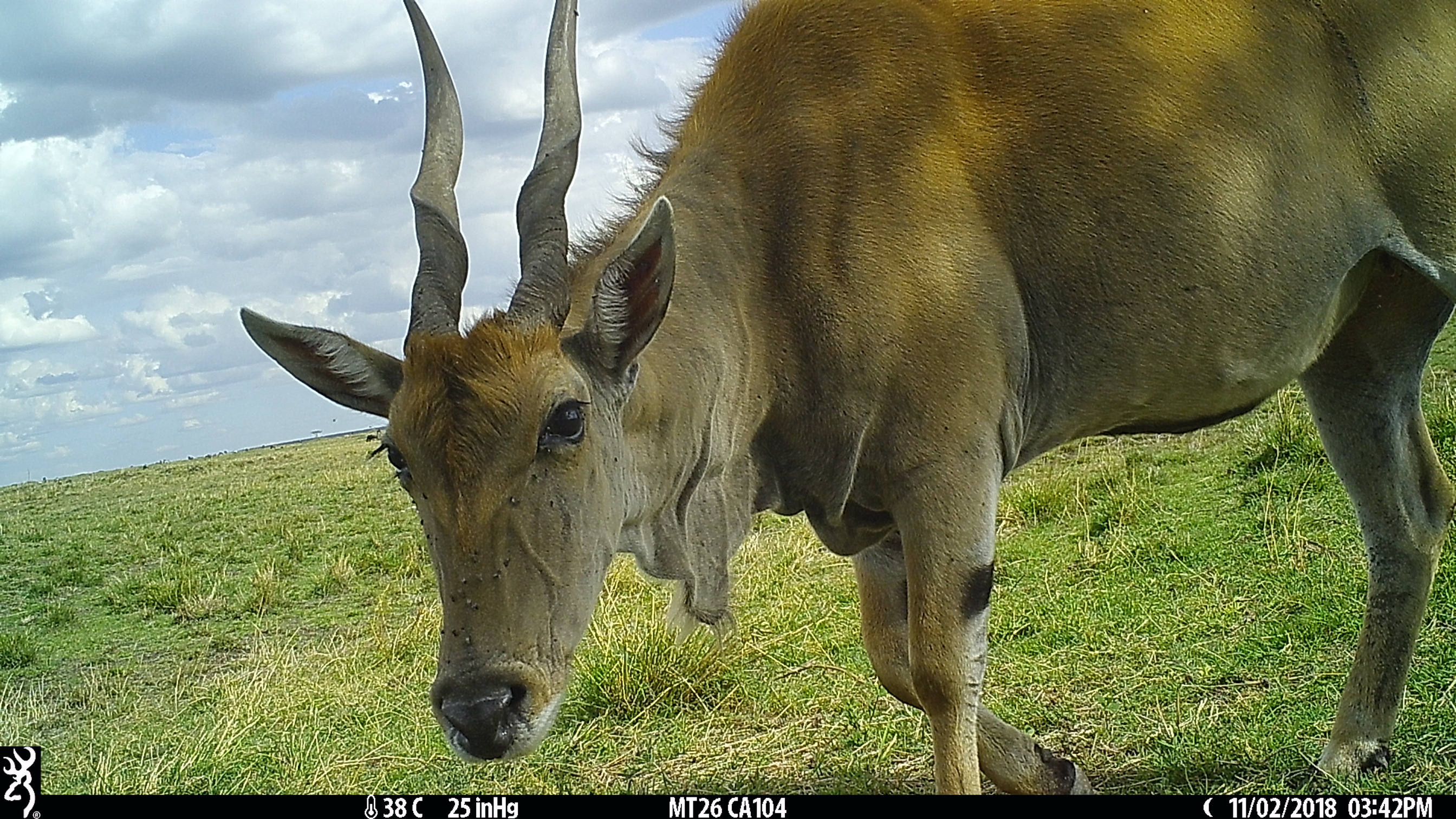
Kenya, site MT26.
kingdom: Animalia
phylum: Chordata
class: Mammalia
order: Artiodactyla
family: Bovidae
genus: Tragelaphus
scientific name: Tragelaphus oryx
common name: eland